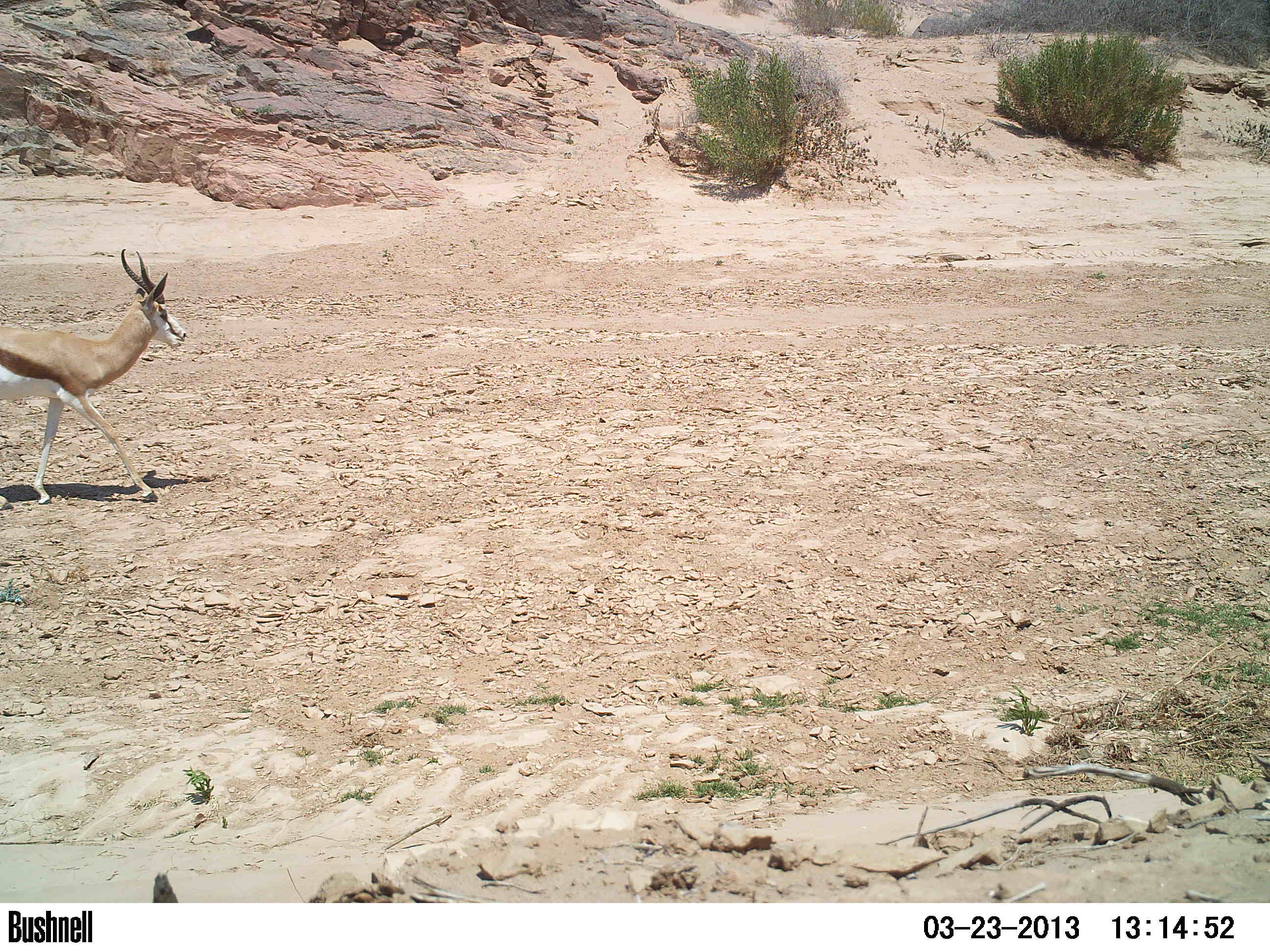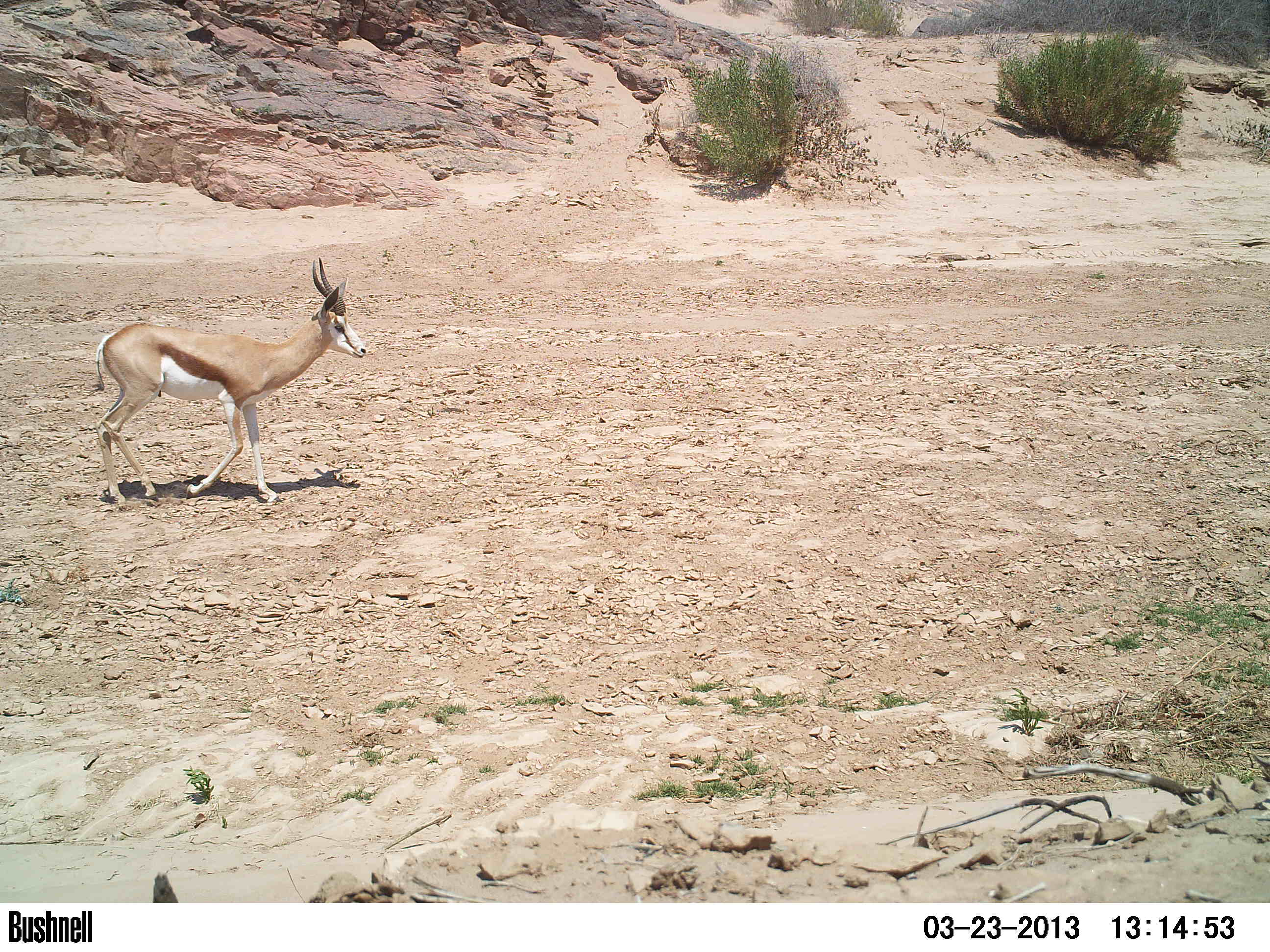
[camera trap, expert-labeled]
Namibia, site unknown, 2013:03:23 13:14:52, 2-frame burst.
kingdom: Animalia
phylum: Chordata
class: Mammalia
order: Artiodactyla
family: Bovidae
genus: Antidorcas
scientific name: Antidorcas marsupialis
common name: springbok